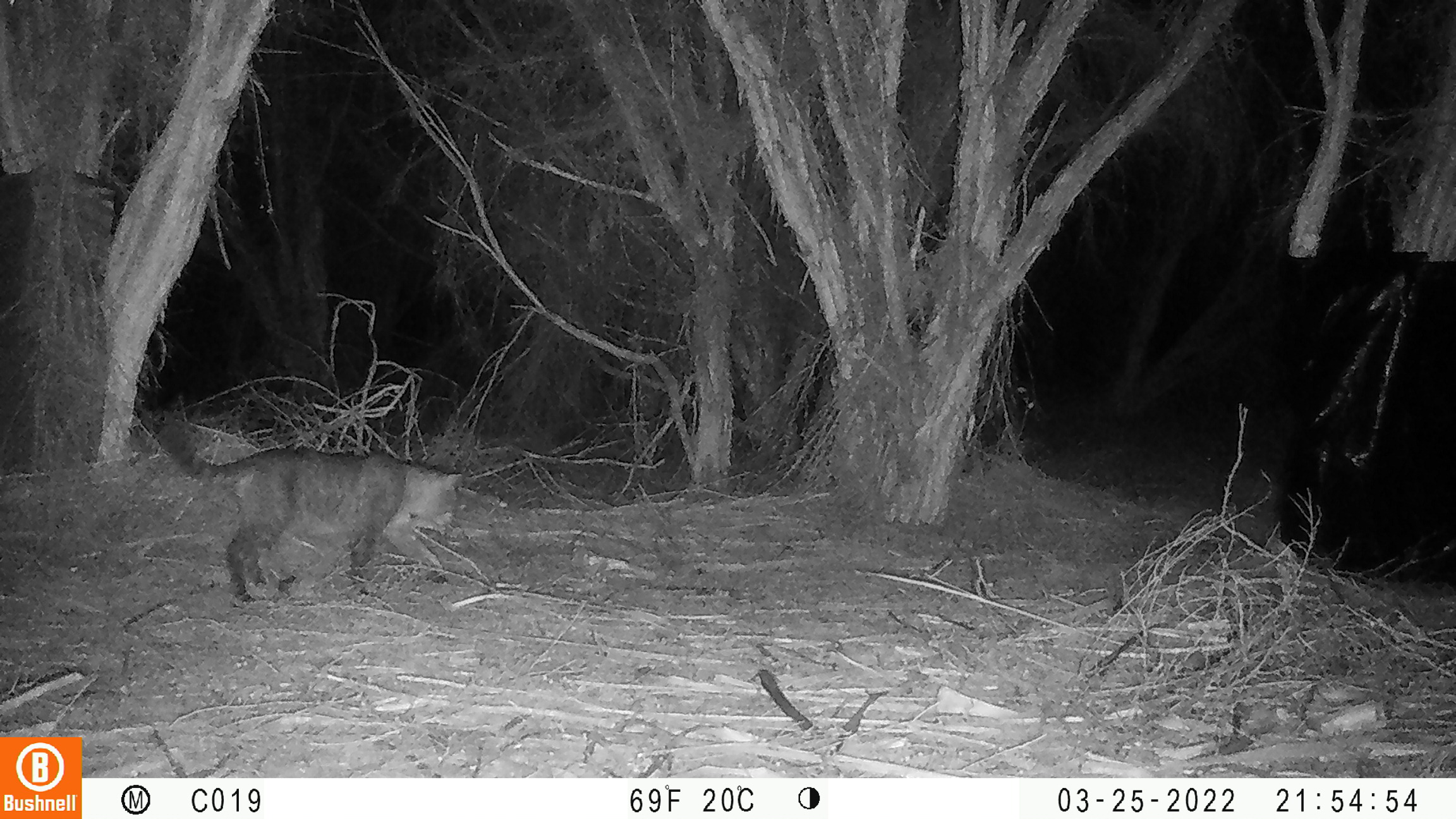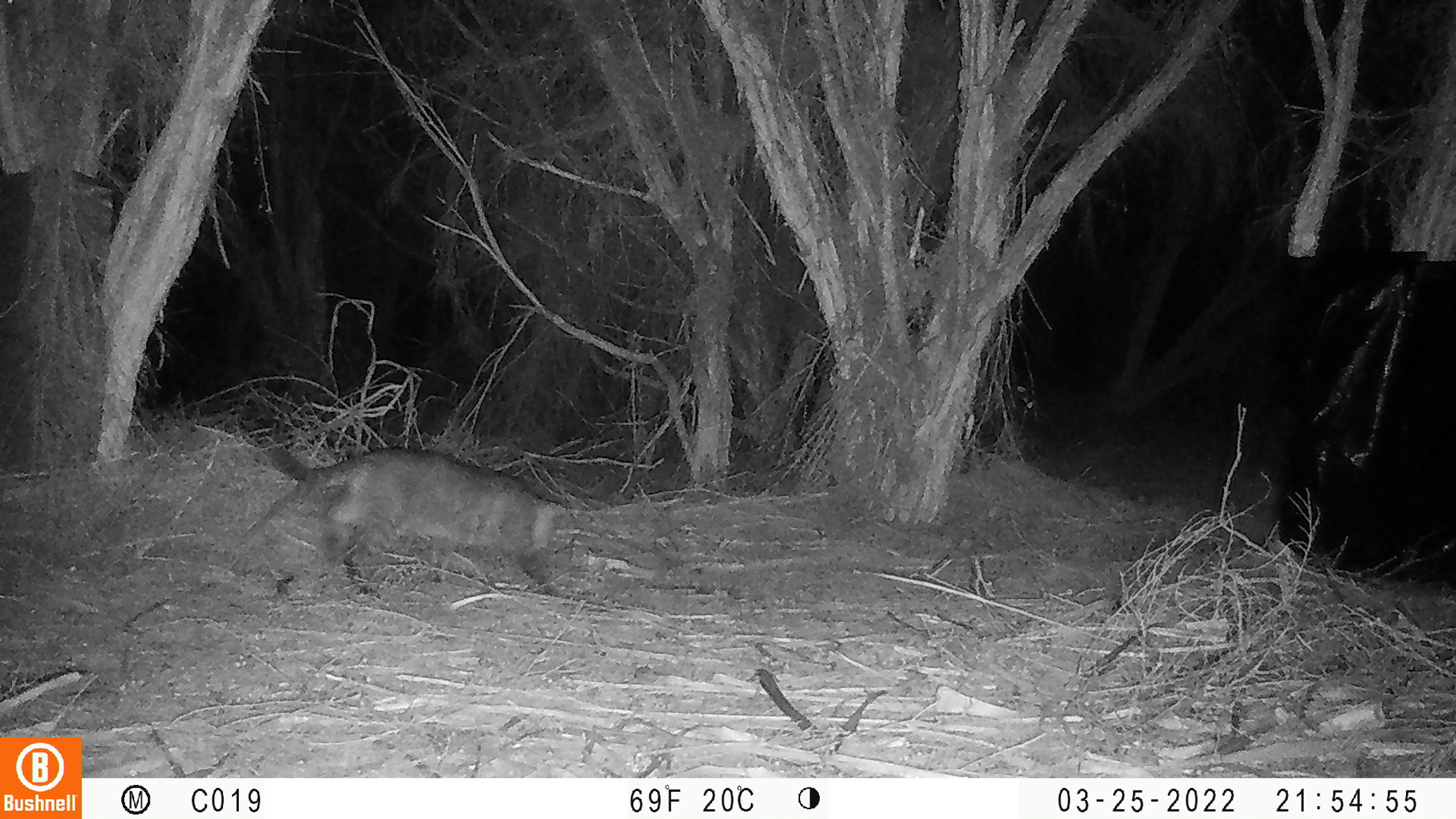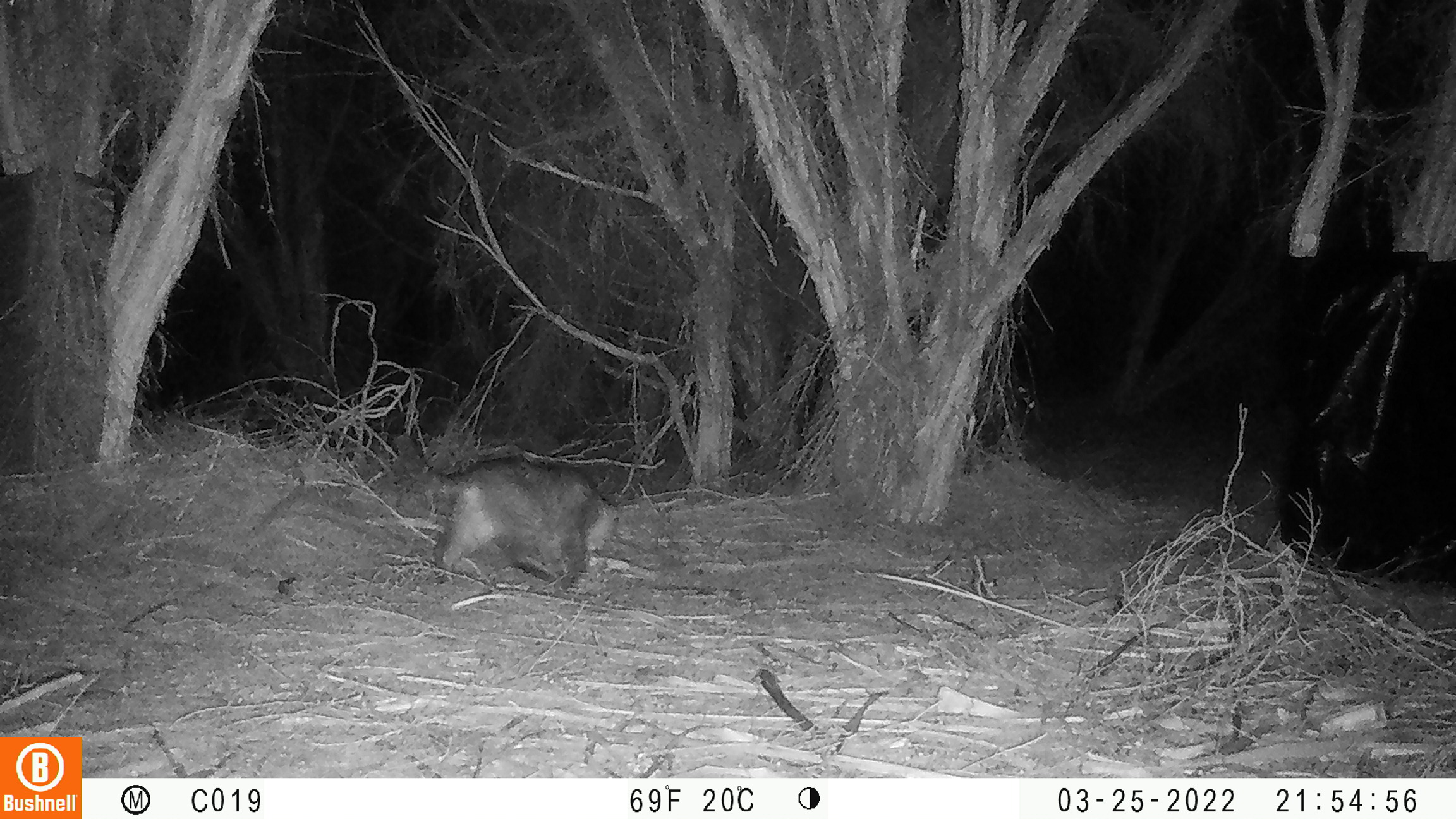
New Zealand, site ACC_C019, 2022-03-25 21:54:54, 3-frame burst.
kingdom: Animalia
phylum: Chordata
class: Mammalia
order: Carnivora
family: Felidae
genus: Felis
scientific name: Felis catus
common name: domestic cat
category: cat